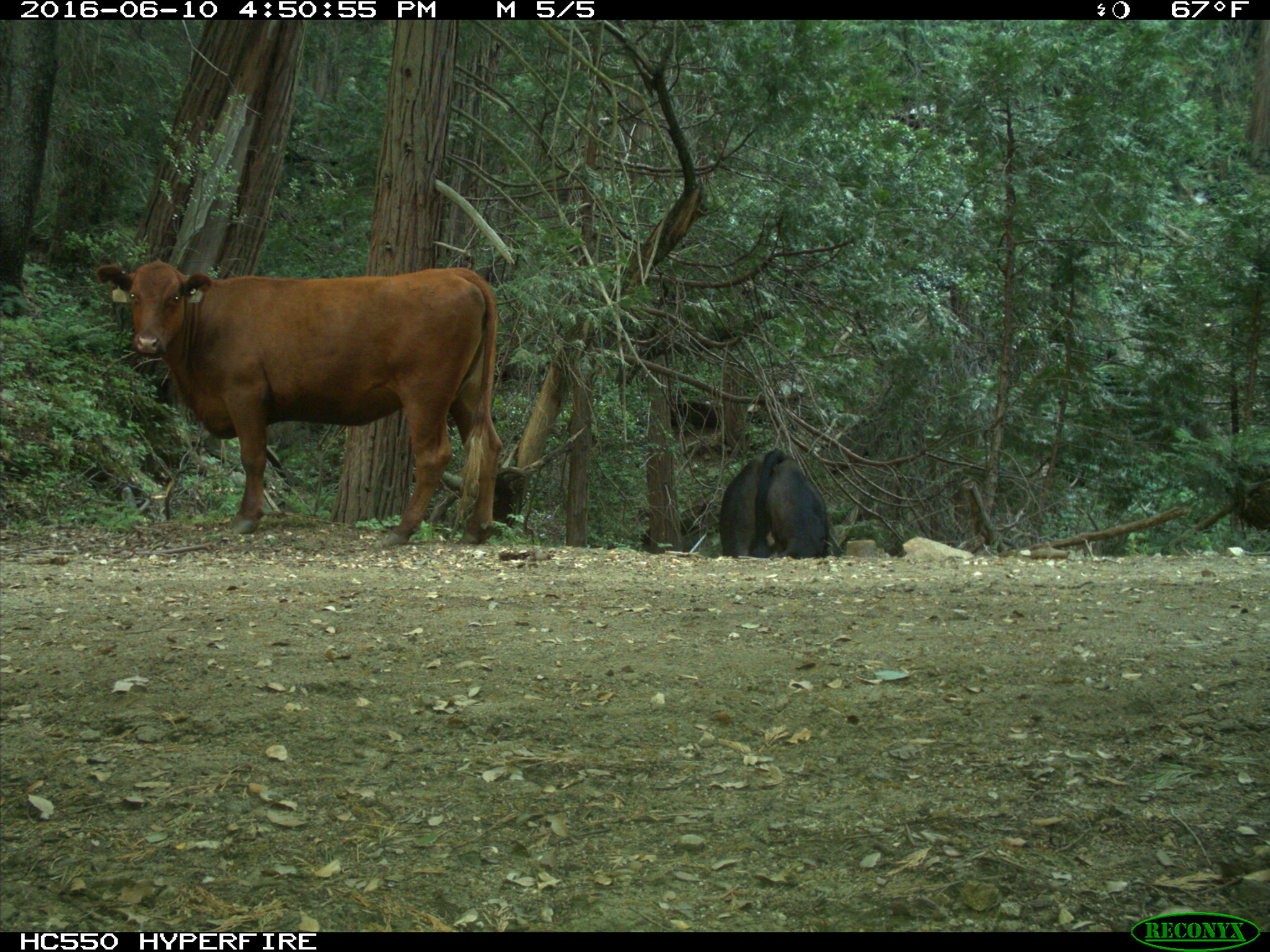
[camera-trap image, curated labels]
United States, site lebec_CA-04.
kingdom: Animalia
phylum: Chordata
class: Mammalia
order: Artiodactyla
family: Bovidae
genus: Bos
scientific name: Bos taurus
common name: domestic cow